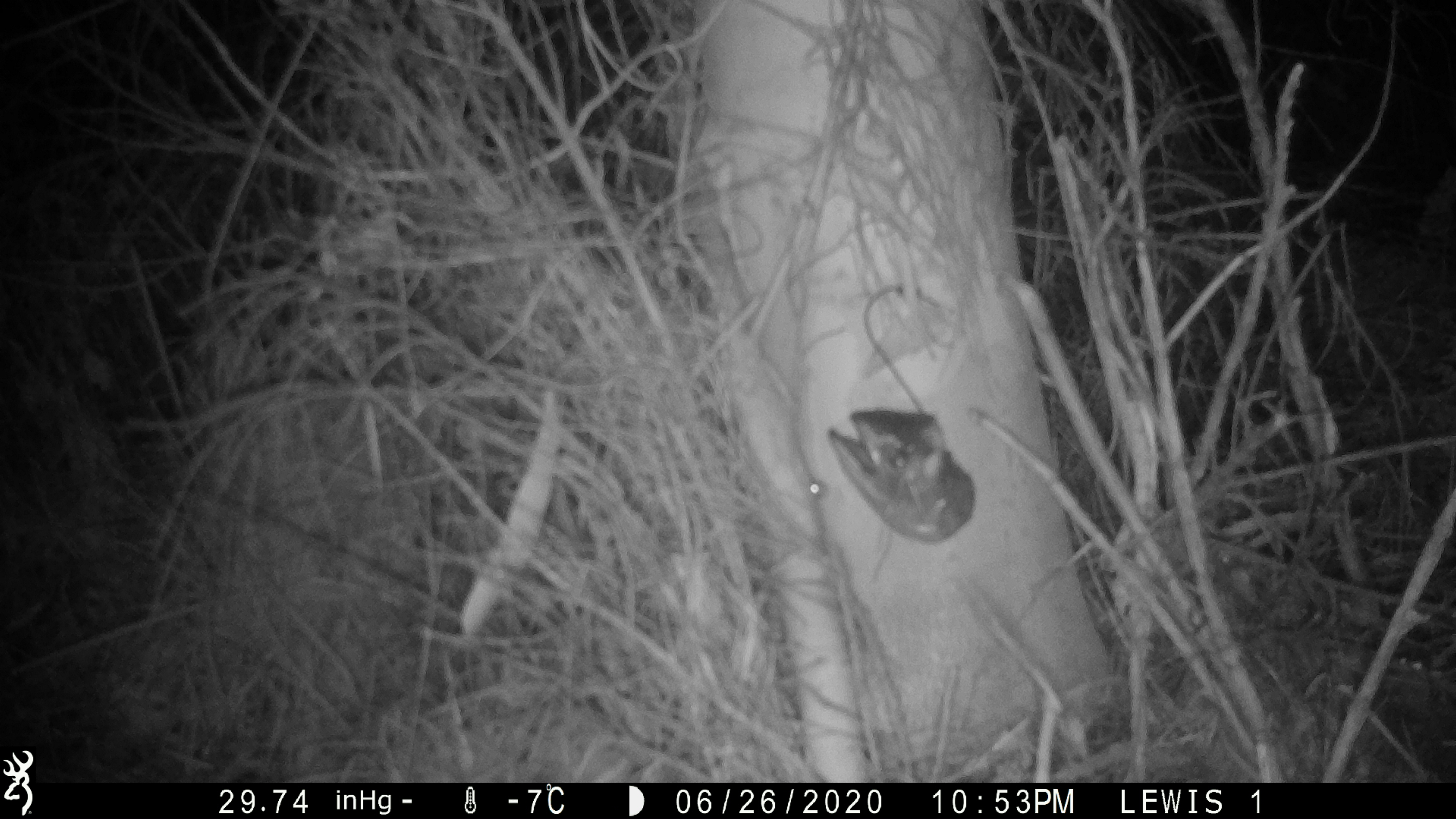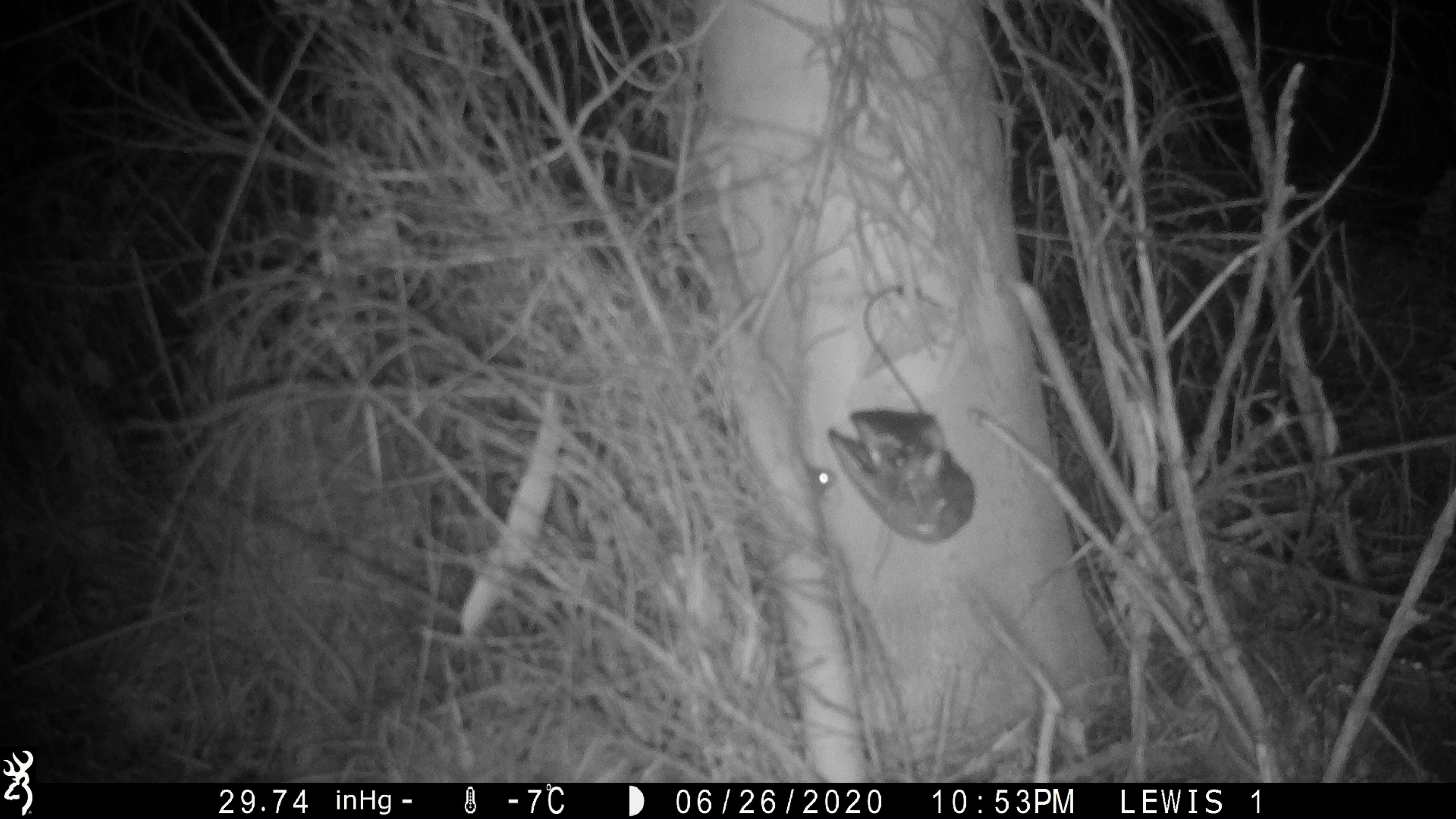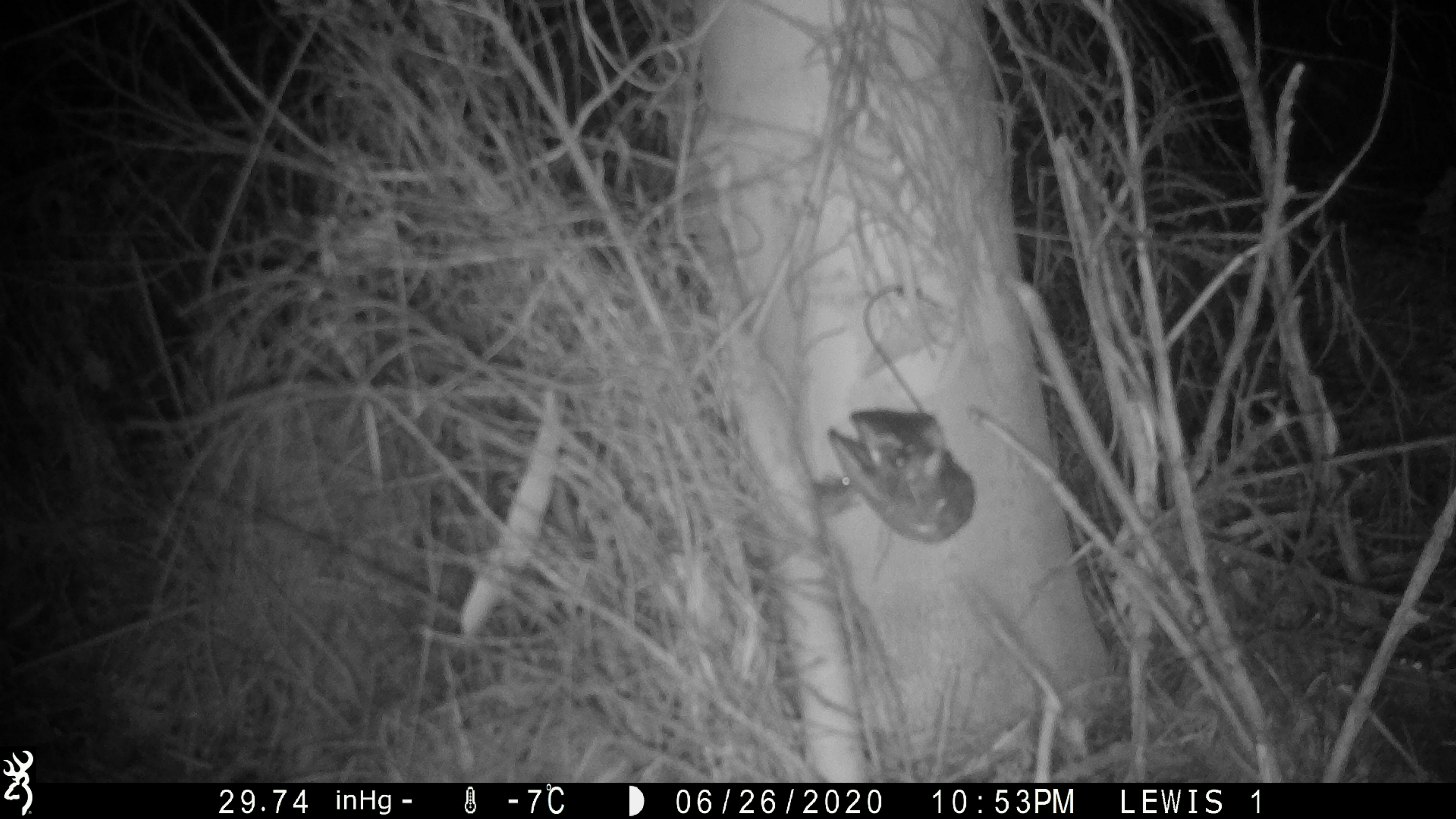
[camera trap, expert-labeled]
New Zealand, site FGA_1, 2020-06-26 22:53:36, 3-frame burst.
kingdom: Animalia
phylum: Chordata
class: Mammalia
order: Rodentia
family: Muridae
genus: Mus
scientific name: Mus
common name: mouse